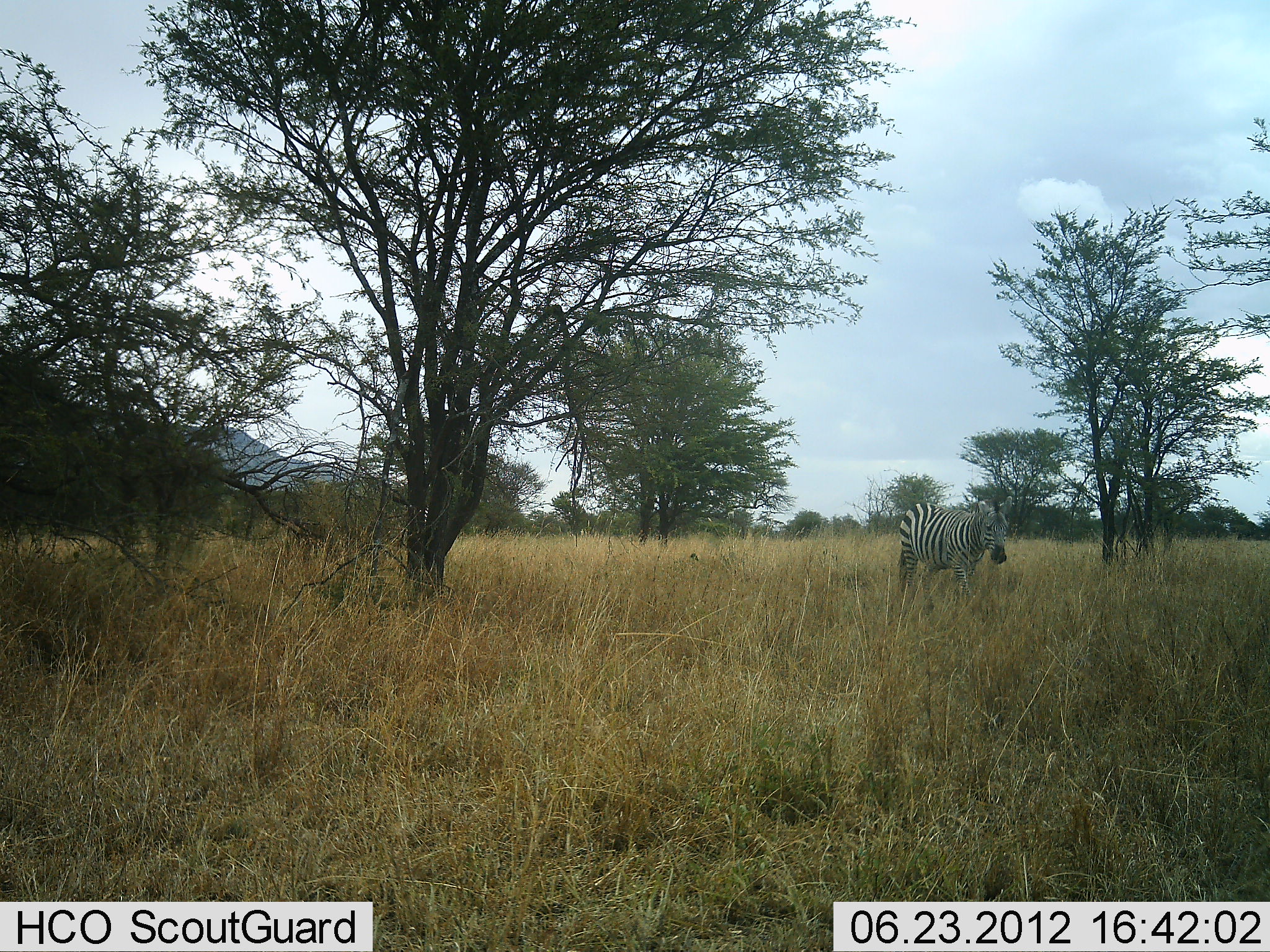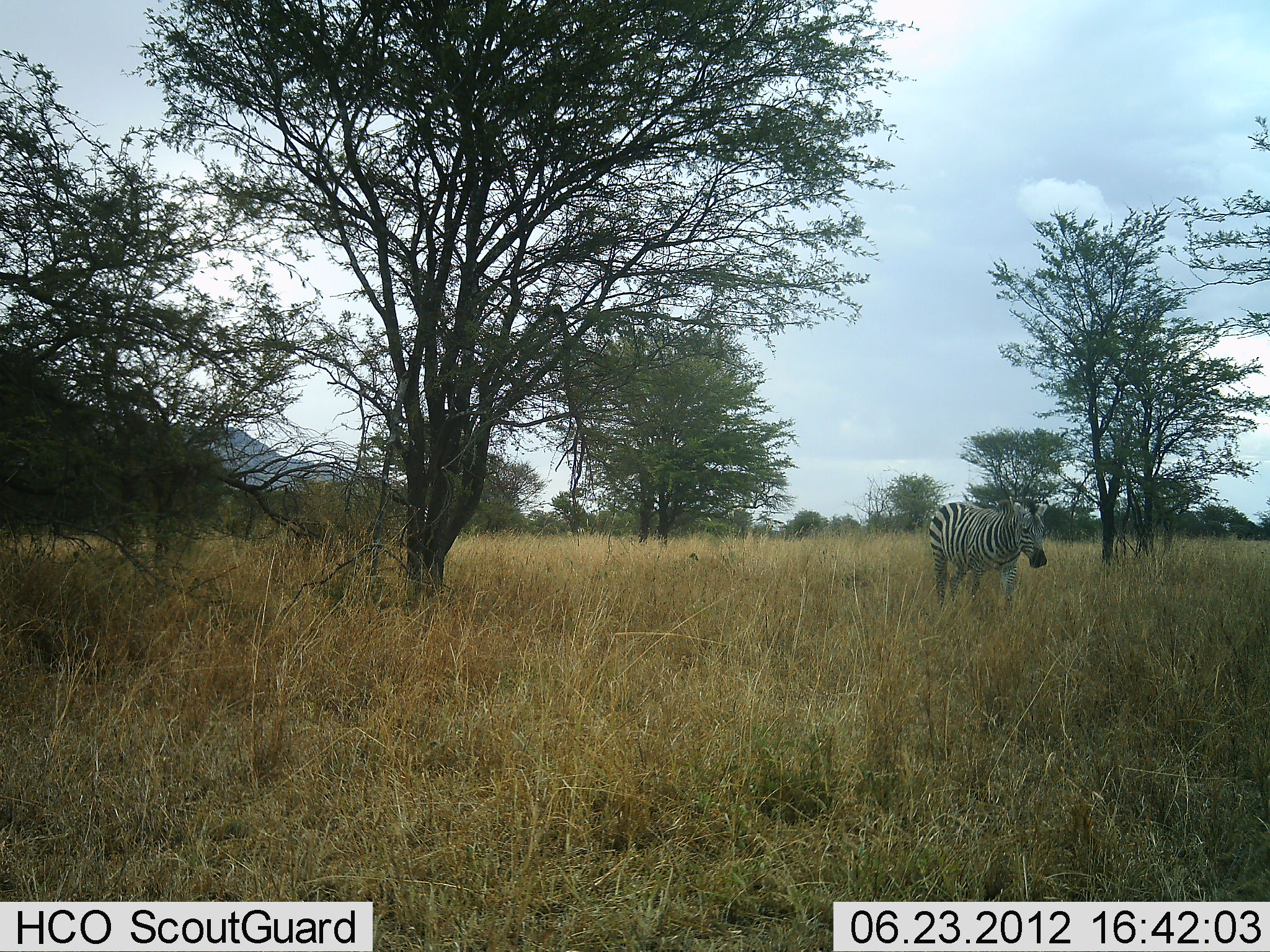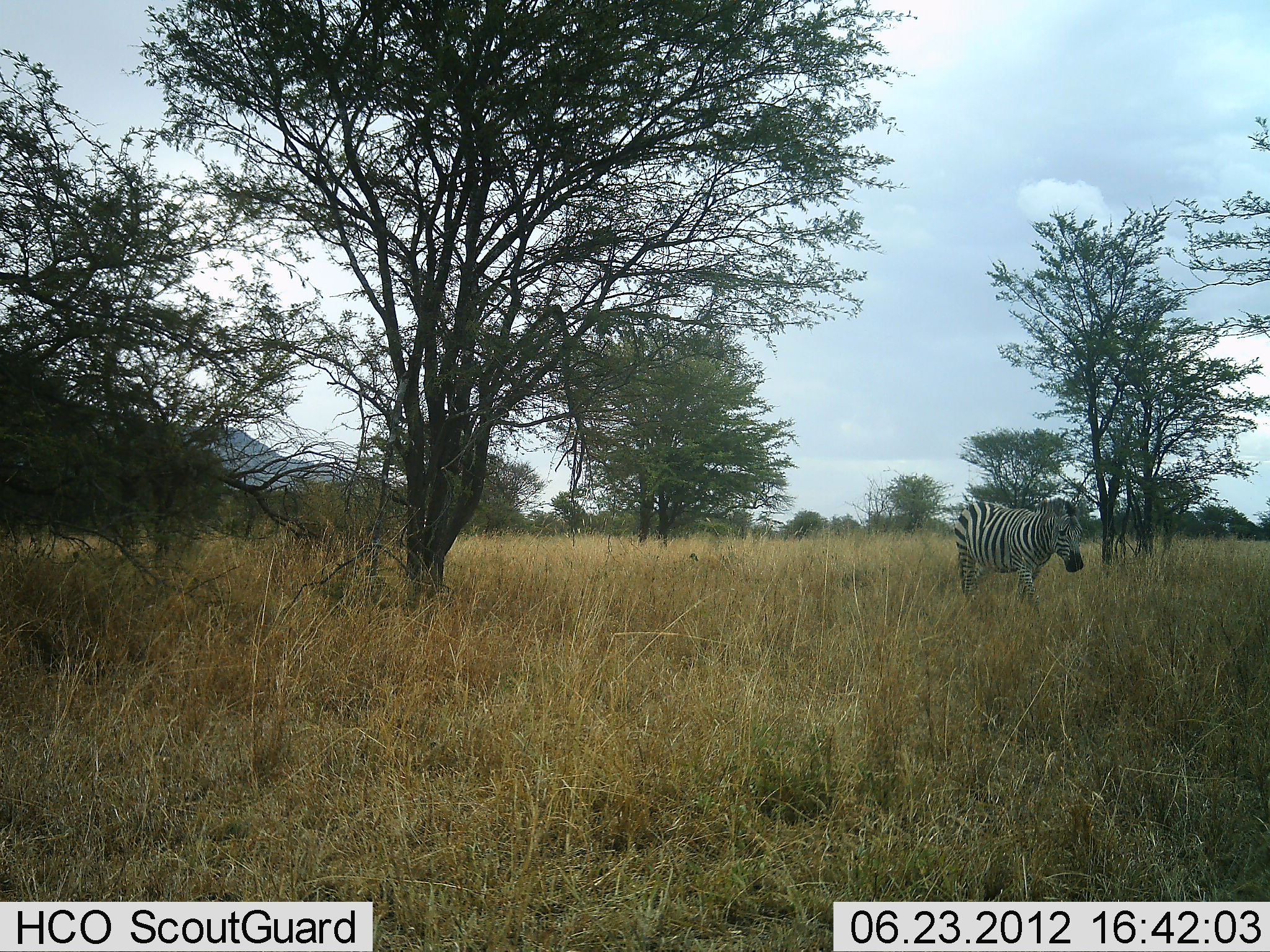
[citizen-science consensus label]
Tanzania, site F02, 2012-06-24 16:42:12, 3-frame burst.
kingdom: Animalia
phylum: Chordata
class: Mammalia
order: Perissodactyla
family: Equidae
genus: Equus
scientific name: Equus quagga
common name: plains zebra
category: zebra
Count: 1.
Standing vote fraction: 0%.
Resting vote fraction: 0%.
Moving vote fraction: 100%.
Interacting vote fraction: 0%.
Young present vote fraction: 0%.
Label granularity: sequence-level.